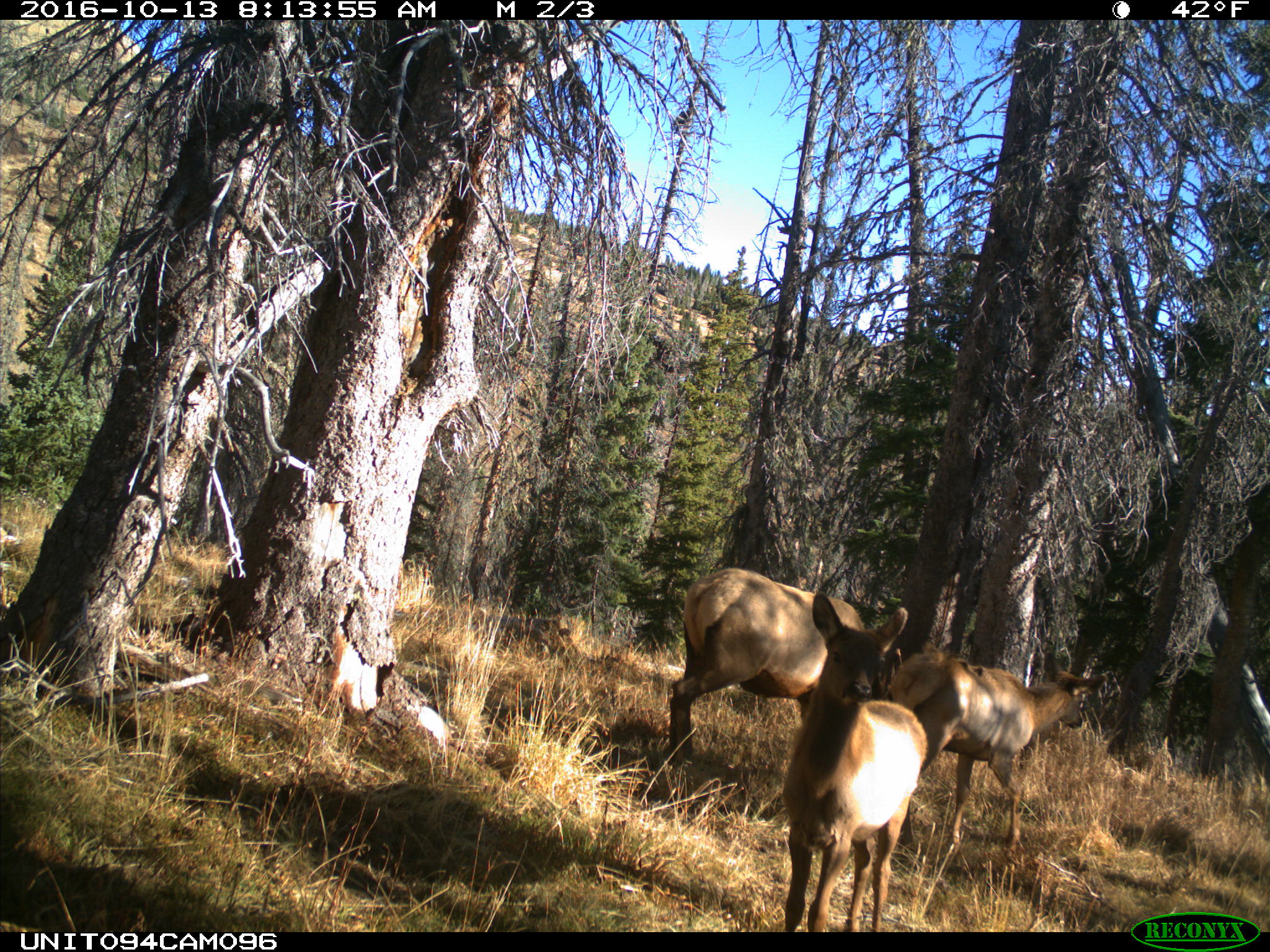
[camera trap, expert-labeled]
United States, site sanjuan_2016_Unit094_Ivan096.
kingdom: Animalia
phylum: Chordata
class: Mammalia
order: Artiodactyla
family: Cervidae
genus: Cervus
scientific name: Cervus elaphus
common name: red deer